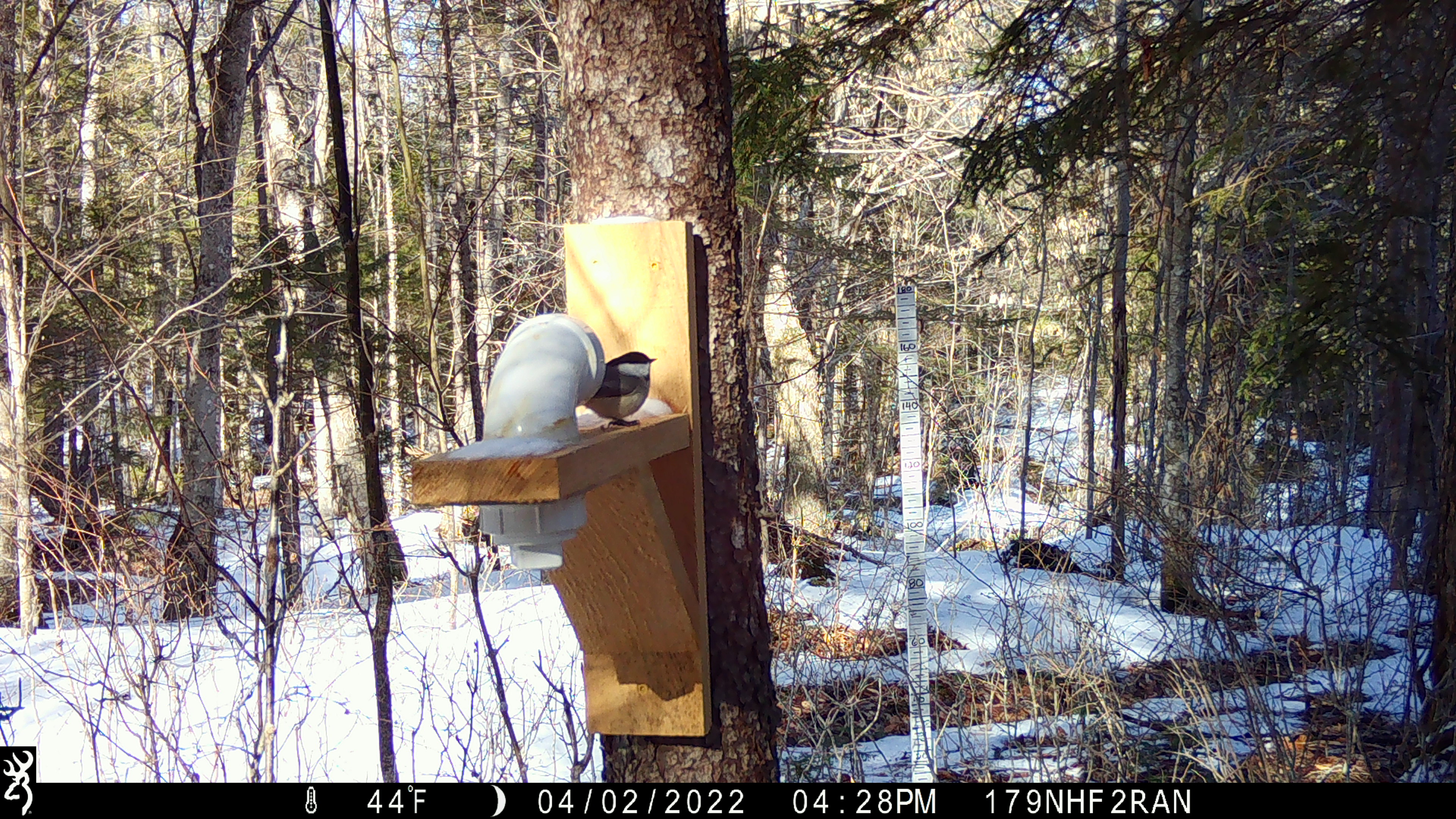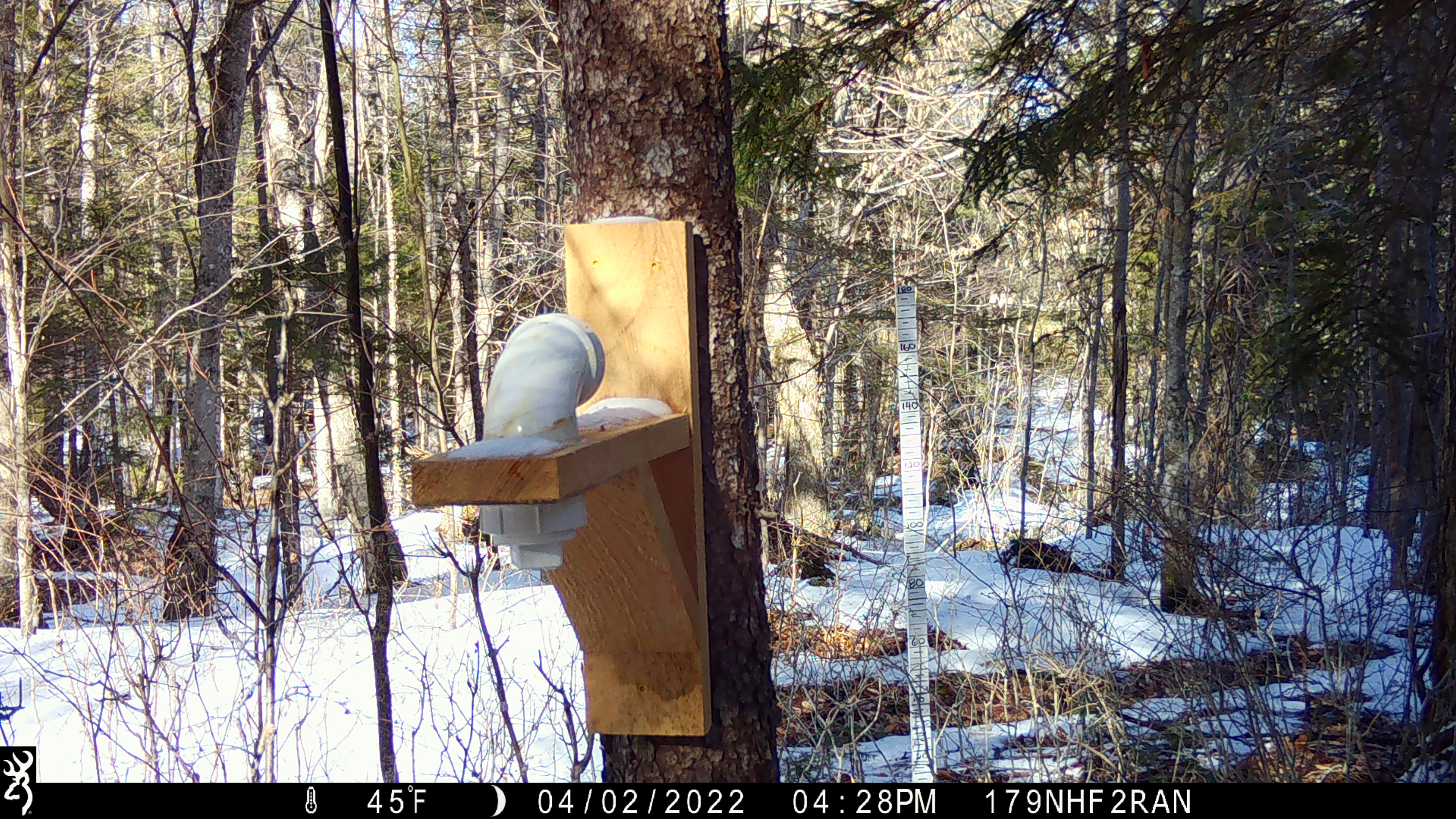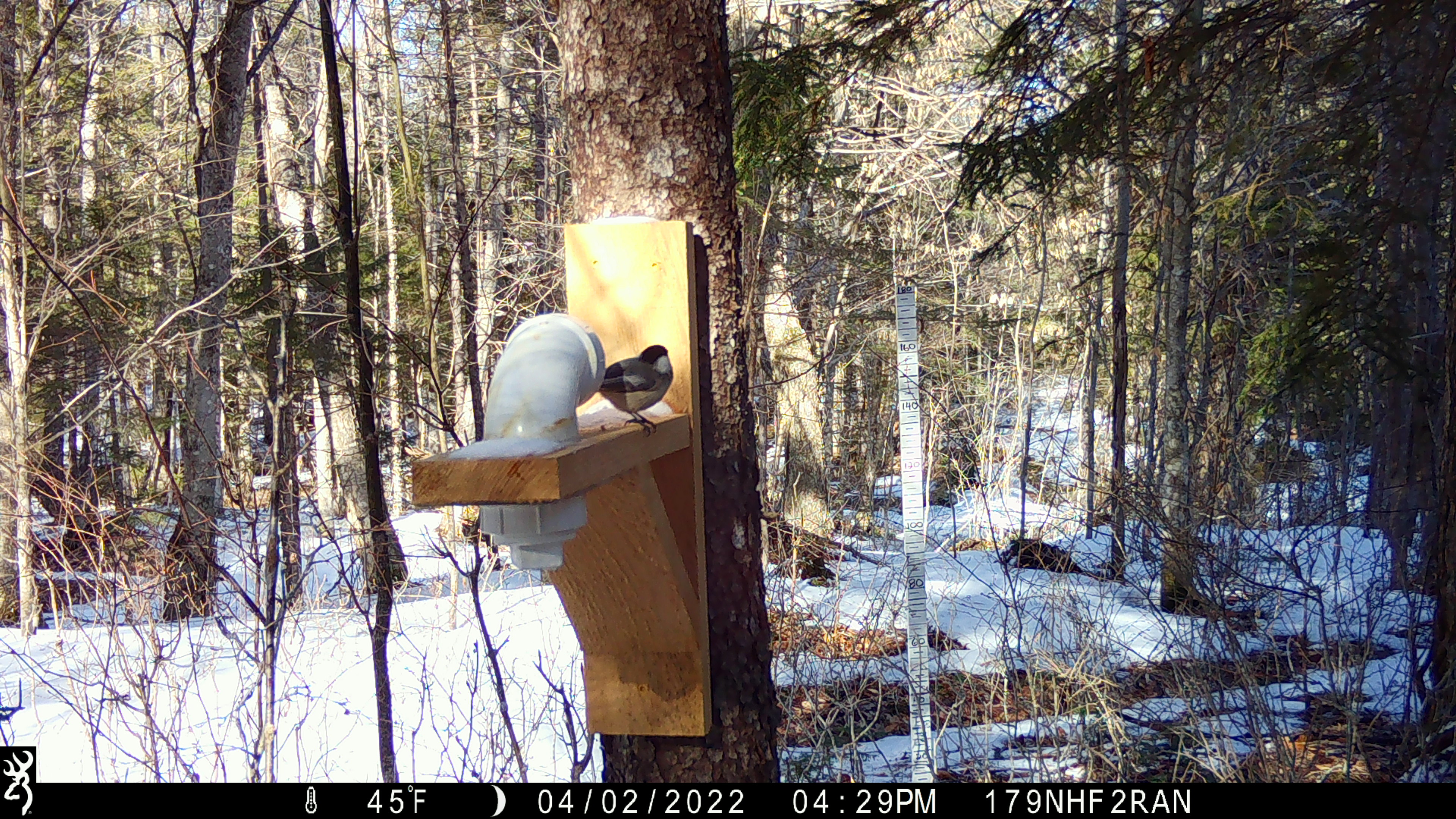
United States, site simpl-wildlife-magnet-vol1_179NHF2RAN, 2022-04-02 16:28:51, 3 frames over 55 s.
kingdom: Animalia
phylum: Chordata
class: Aves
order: Passeriformes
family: Paridae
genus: Poecile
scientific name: Poecile atricapillus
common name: black-capped chickadee